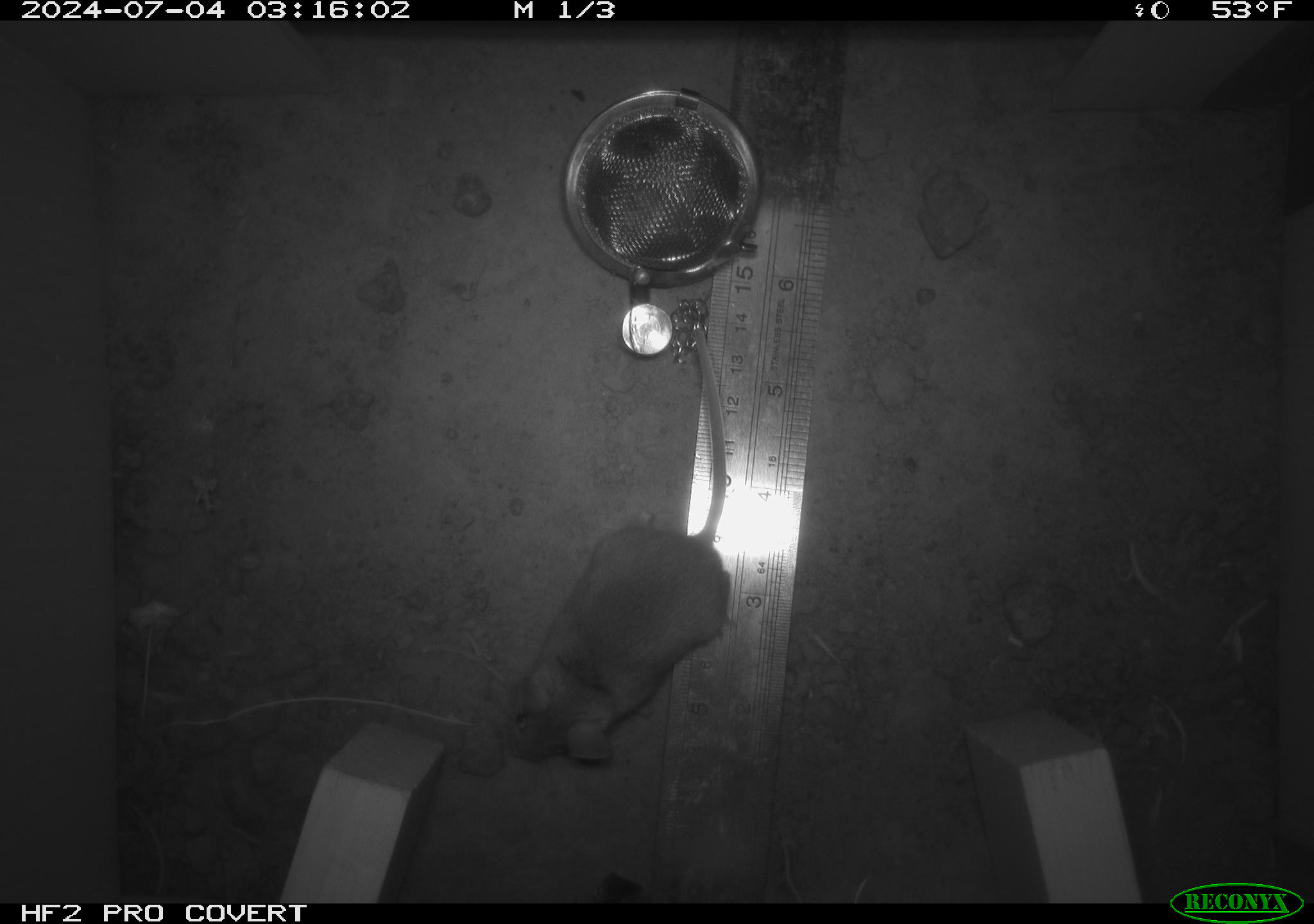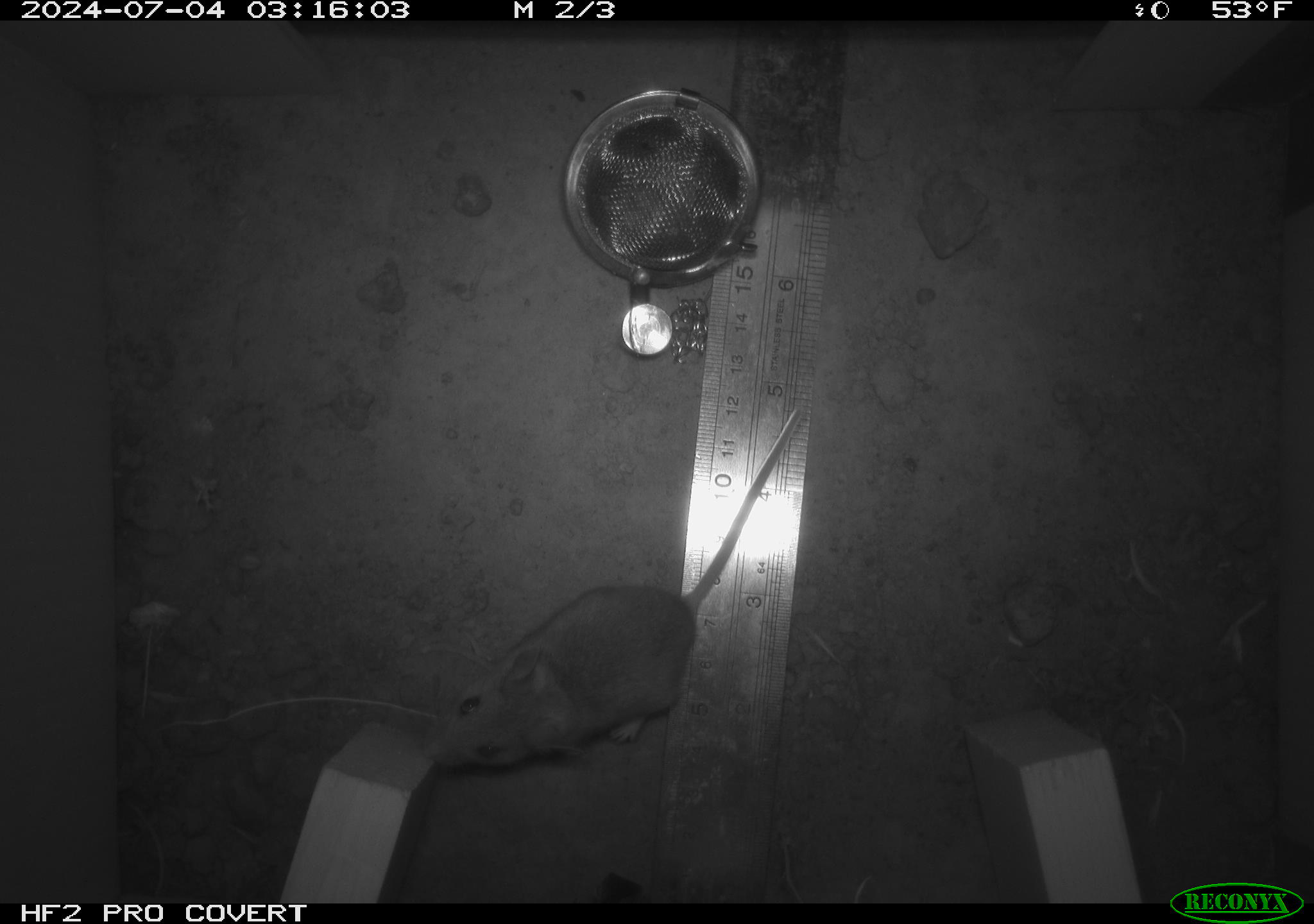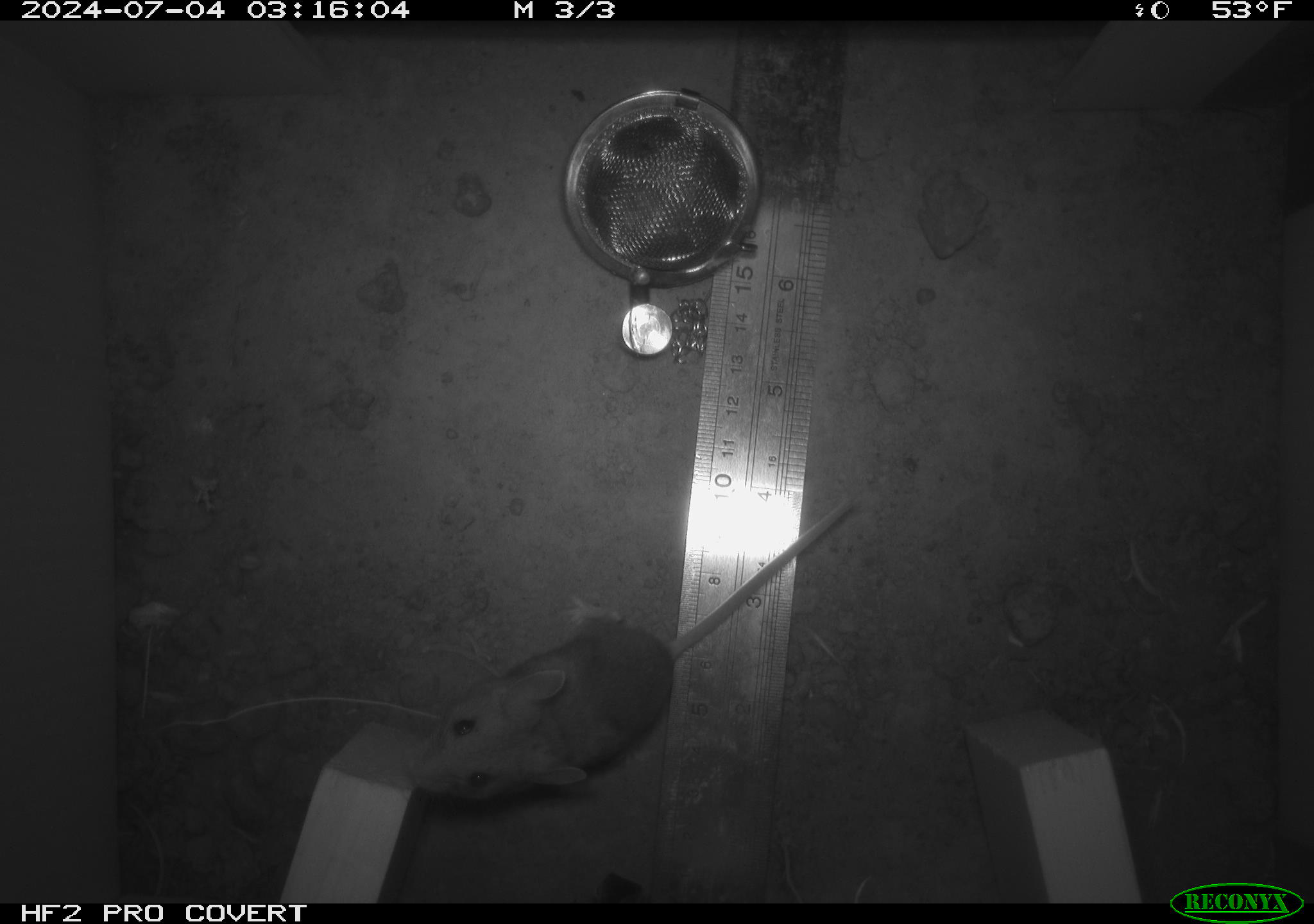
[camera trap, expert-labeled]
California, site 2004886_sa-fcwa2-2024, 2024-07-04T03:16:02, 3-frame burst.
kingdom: Animalia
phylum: Chordata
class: Mammalia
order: Rodentia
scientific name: Rodentia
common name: mouse species